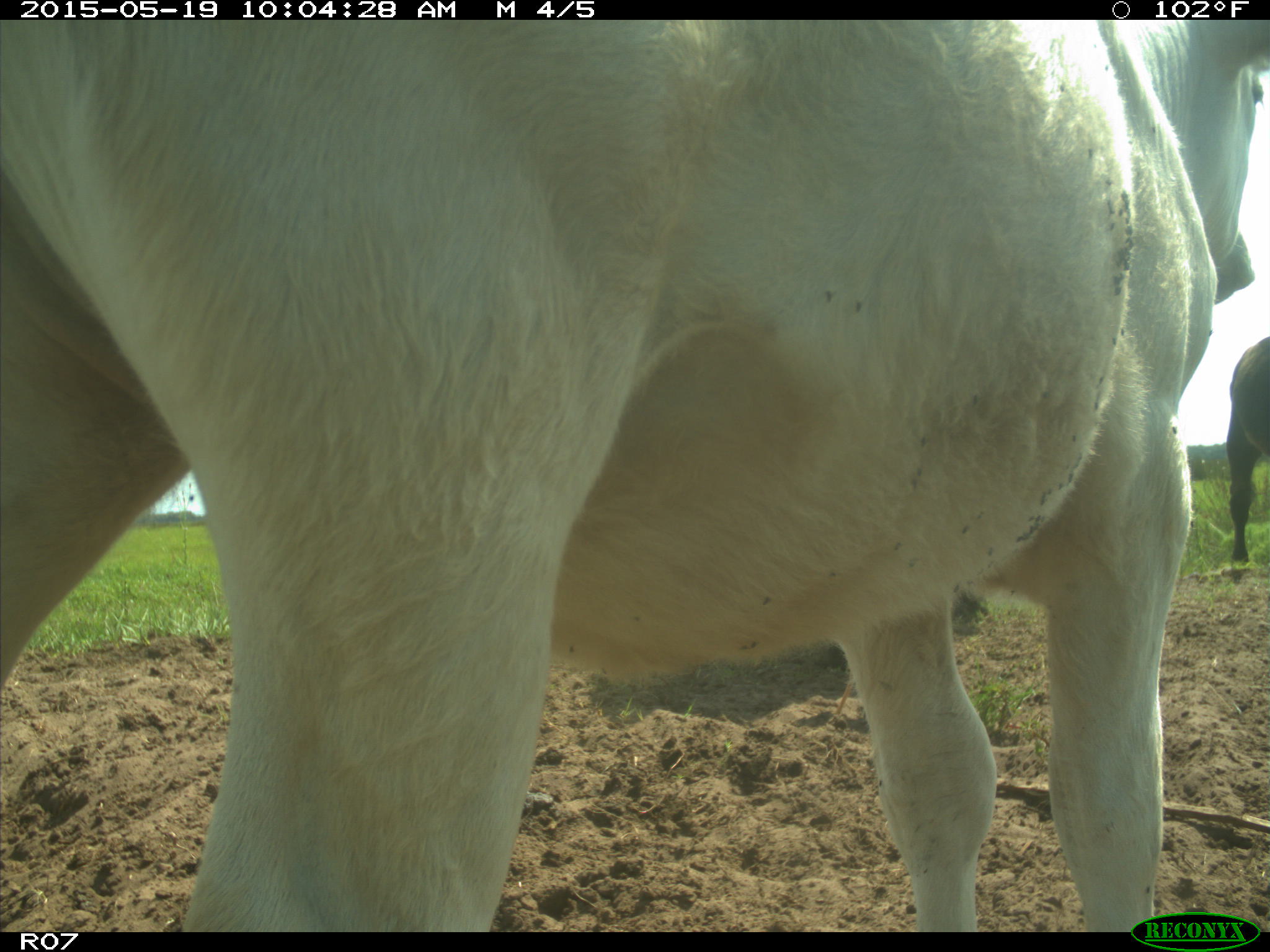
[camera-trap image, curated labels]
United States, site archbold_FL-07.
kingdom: Animalia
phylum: Chordata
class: Mammalia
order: Artiodactyla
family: Bovidae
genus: Bos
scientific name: Bos taurus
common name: domestic cow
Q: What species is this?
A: Bos taurus (domestic cow).